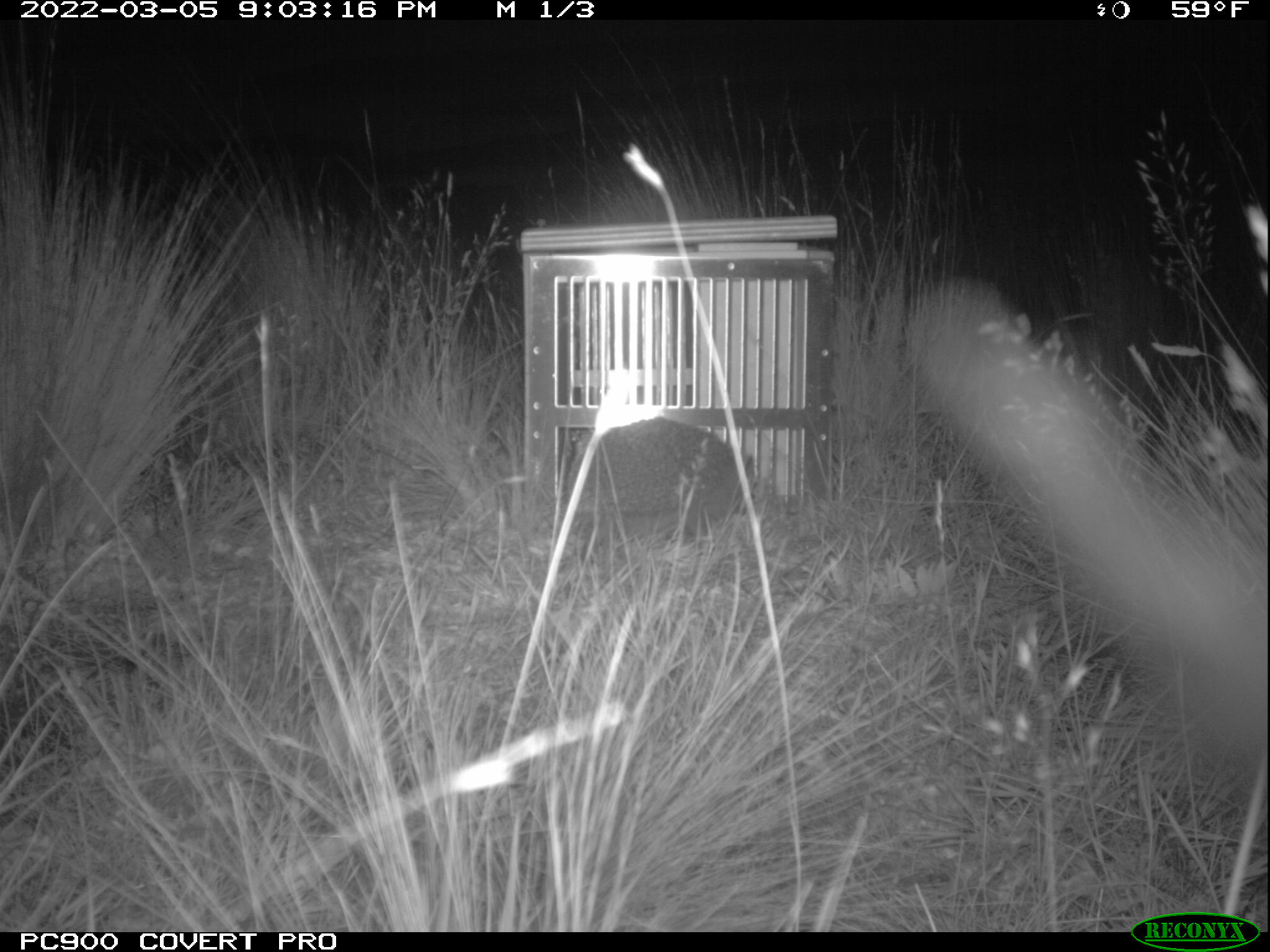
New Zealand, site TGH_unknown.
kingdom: Animalia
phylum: Chordata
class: Mammalia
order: Eulipotyphla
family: Erinaceidae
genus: Erinaceus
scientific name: Erinaceus europaeus europaeus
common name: european hedgehog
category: hedgehog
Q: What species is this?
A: Hedgehog (european hedgehog) (Erinaceus europaeus europaeus).